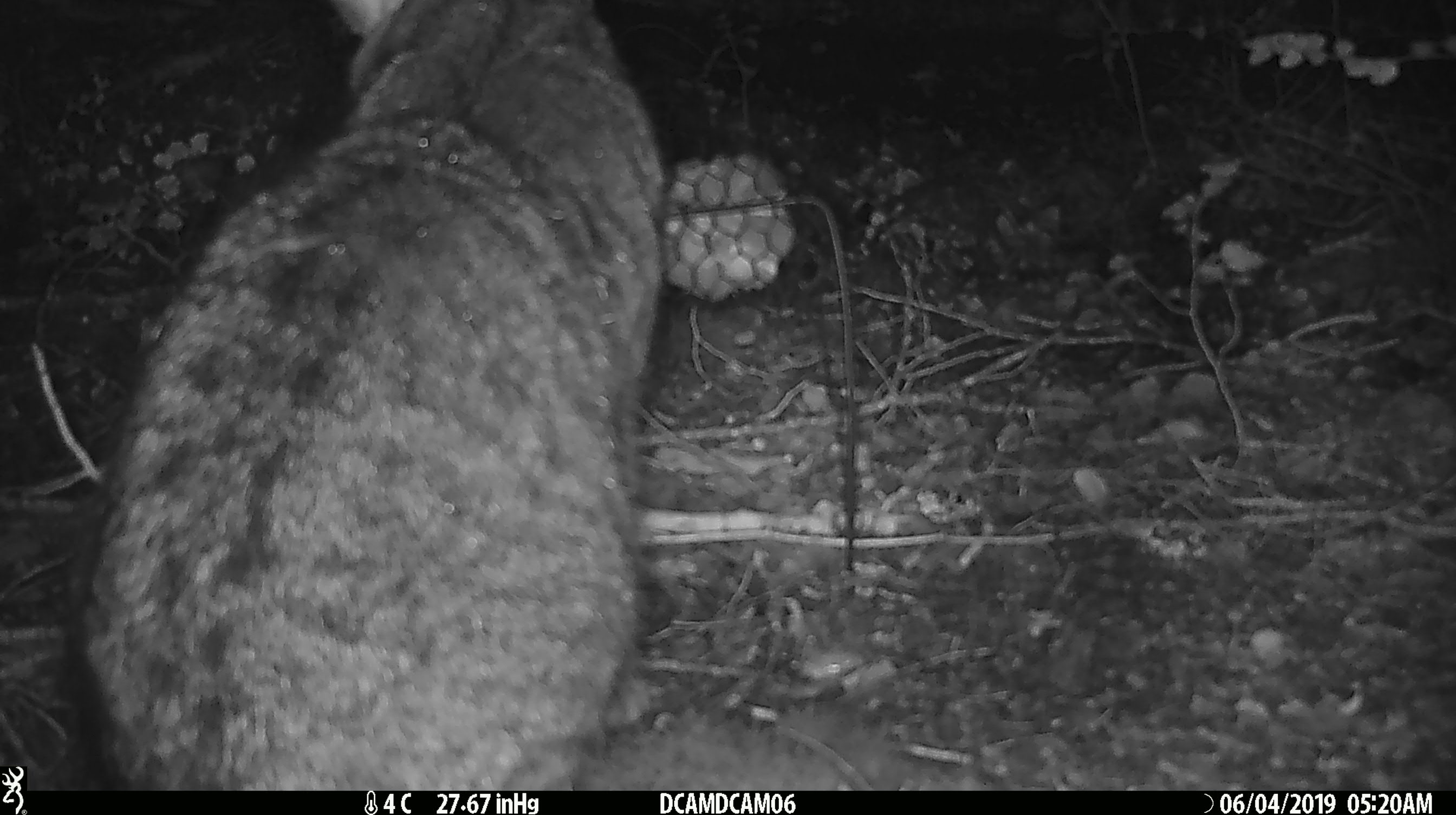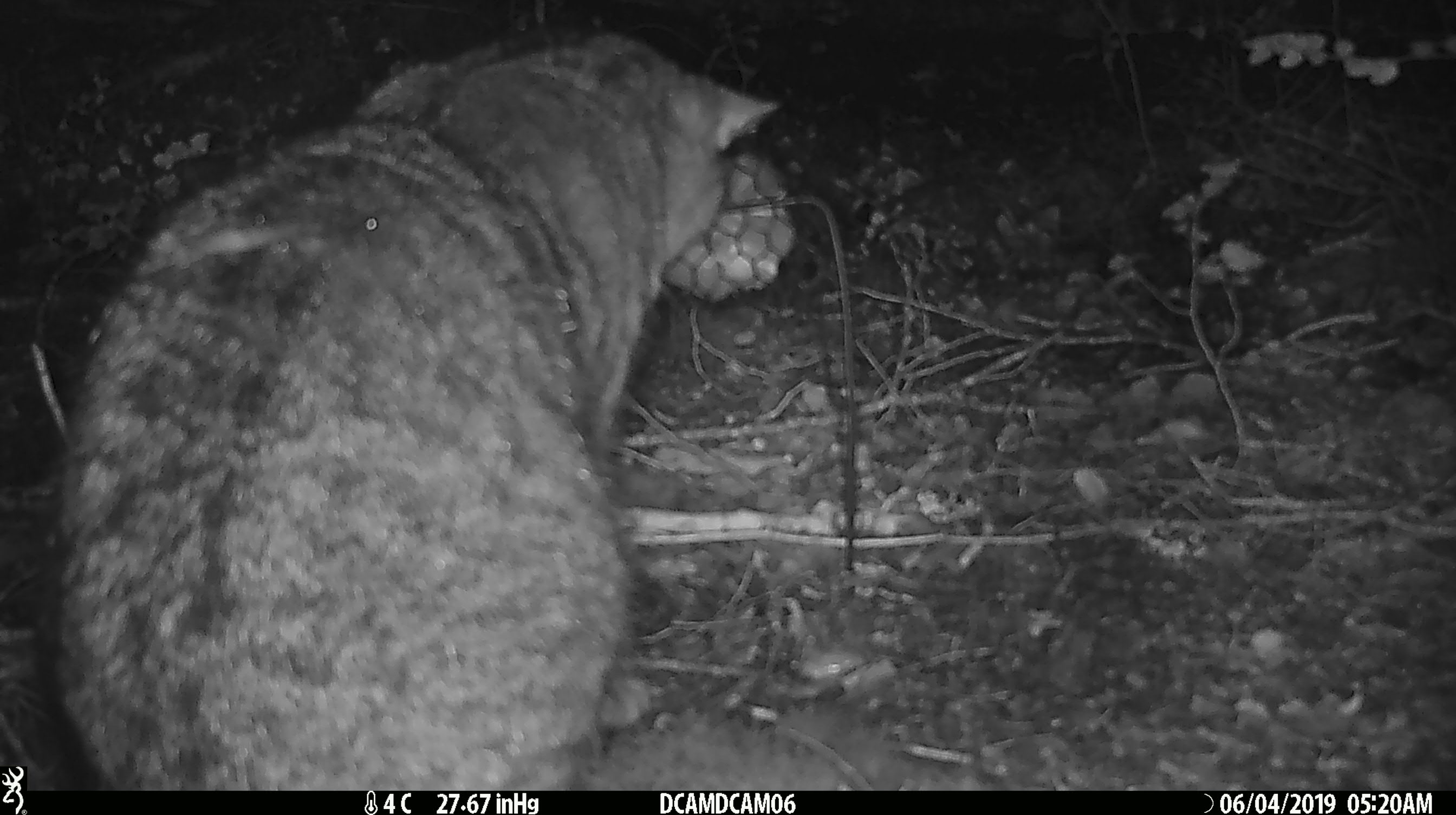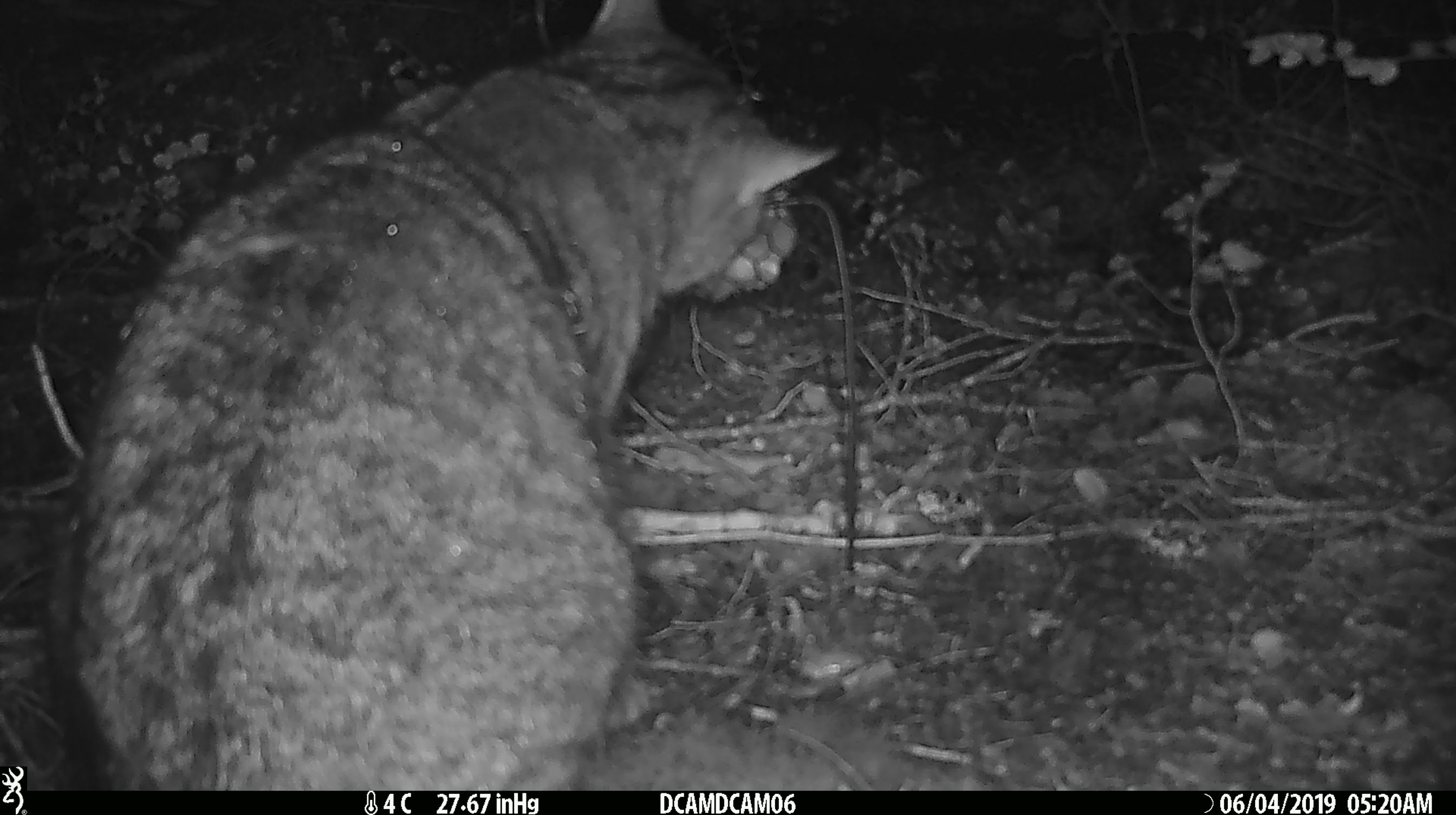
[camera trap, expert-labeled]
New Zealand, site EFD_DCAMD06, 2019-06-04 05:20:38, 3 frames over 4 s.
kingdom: Animalia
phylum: Chordata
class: Mammalia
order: Carnivora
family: Felidae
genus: Felis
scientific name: Felis catus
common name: domestic cat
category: cat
Cat (domestic cat) (Felis catus).